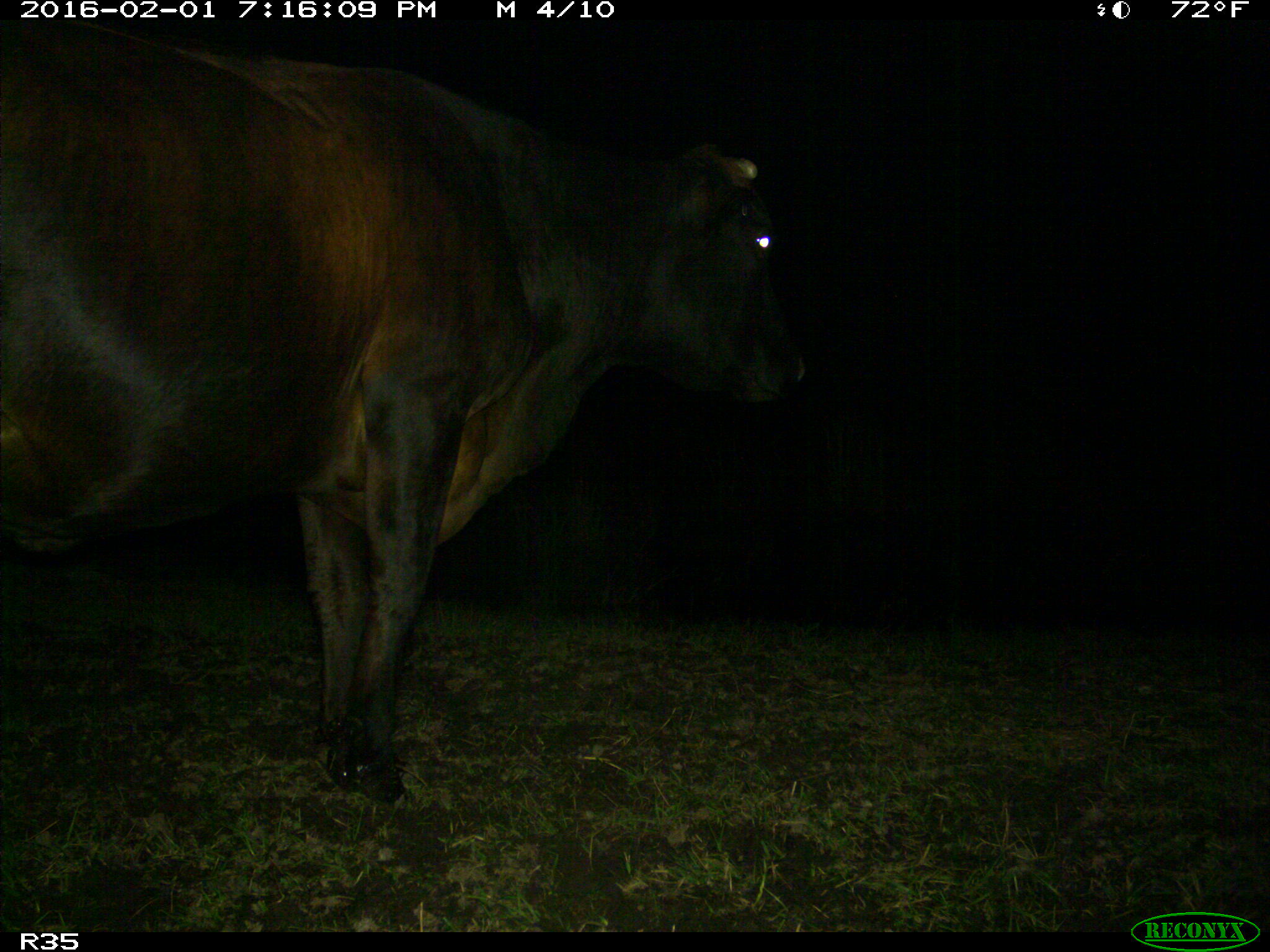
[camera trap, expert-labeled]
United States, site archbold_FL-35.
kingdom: Animalia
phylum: Chordata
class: Mammalia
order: Artiodactyla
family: Bovidae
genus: Bos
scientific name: Bos taurus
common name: domestic cow